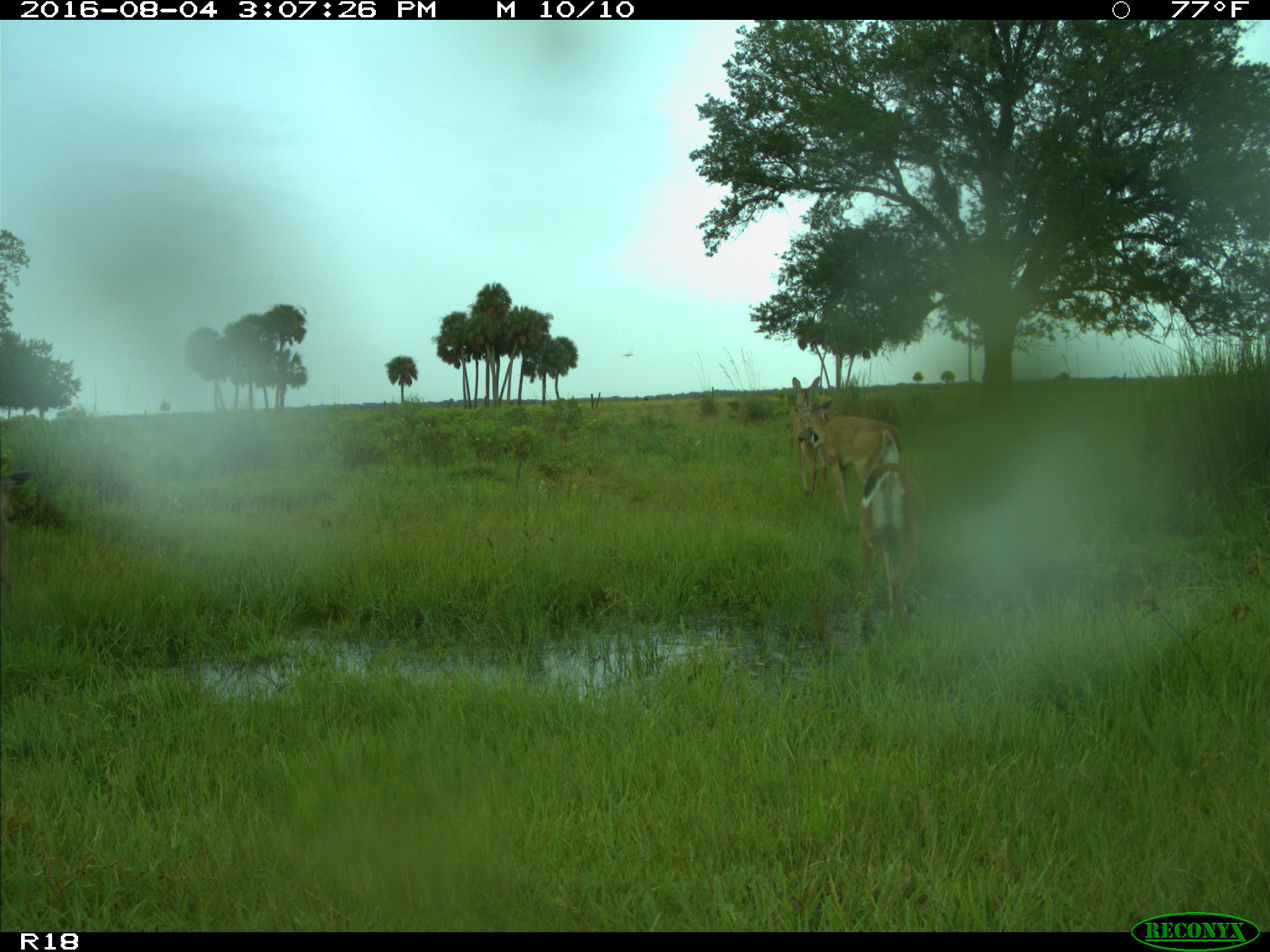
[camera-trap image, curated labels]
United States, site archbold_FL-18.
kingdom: Animalia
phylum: Chordata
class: Mammalia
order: Artiodactyla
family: Cervidae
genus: Odocoileus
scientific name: Odocoileus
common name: deer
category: unidentified deer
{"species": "unidentified deer (deer) (Odocoileus)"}